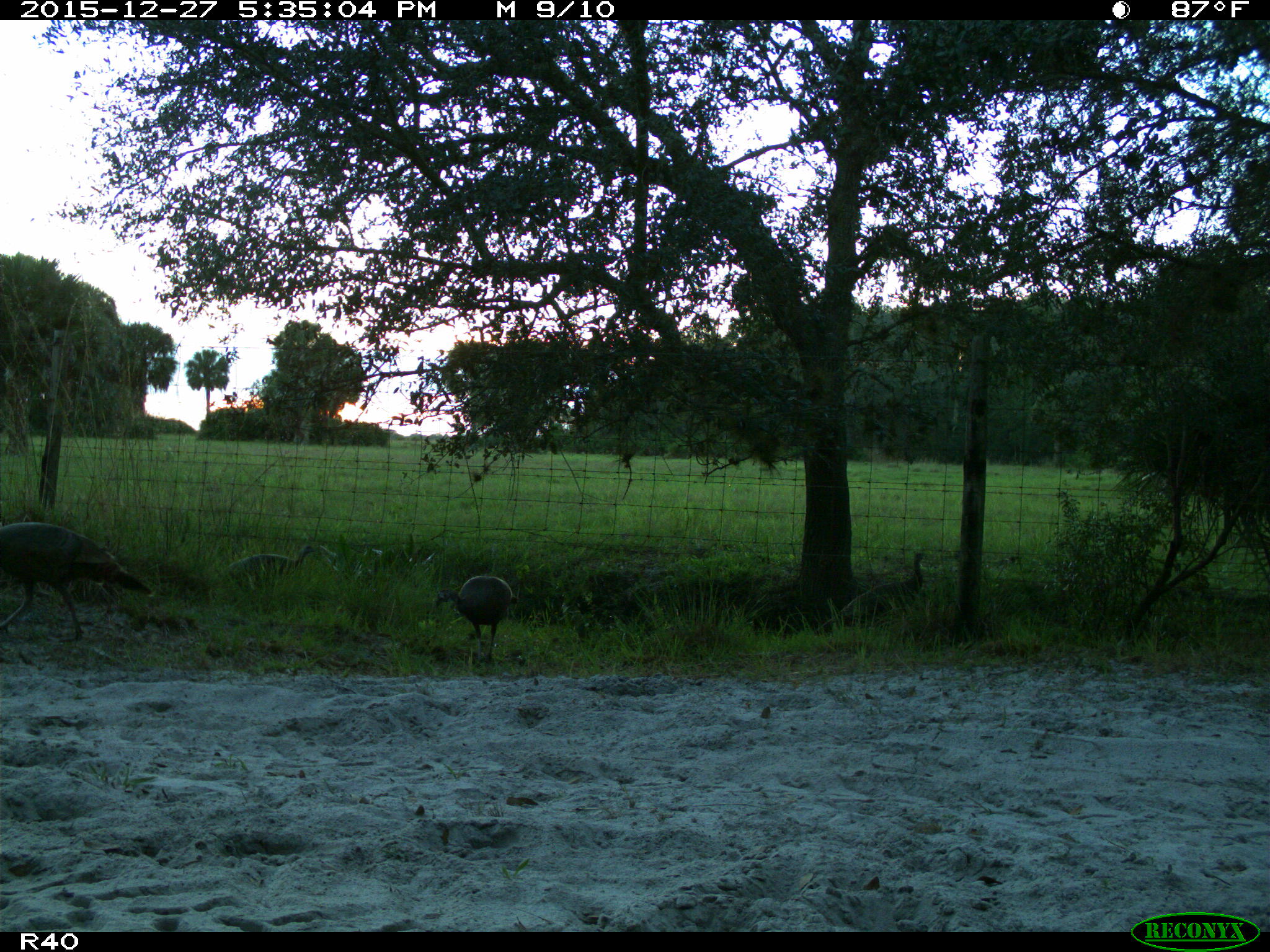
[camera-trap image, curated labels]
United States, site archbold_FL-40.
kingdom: Animalia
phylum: Chordata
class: Aves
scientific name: Aves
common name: birds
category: unidentified bird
Unidentified bird (birds) (Aves).